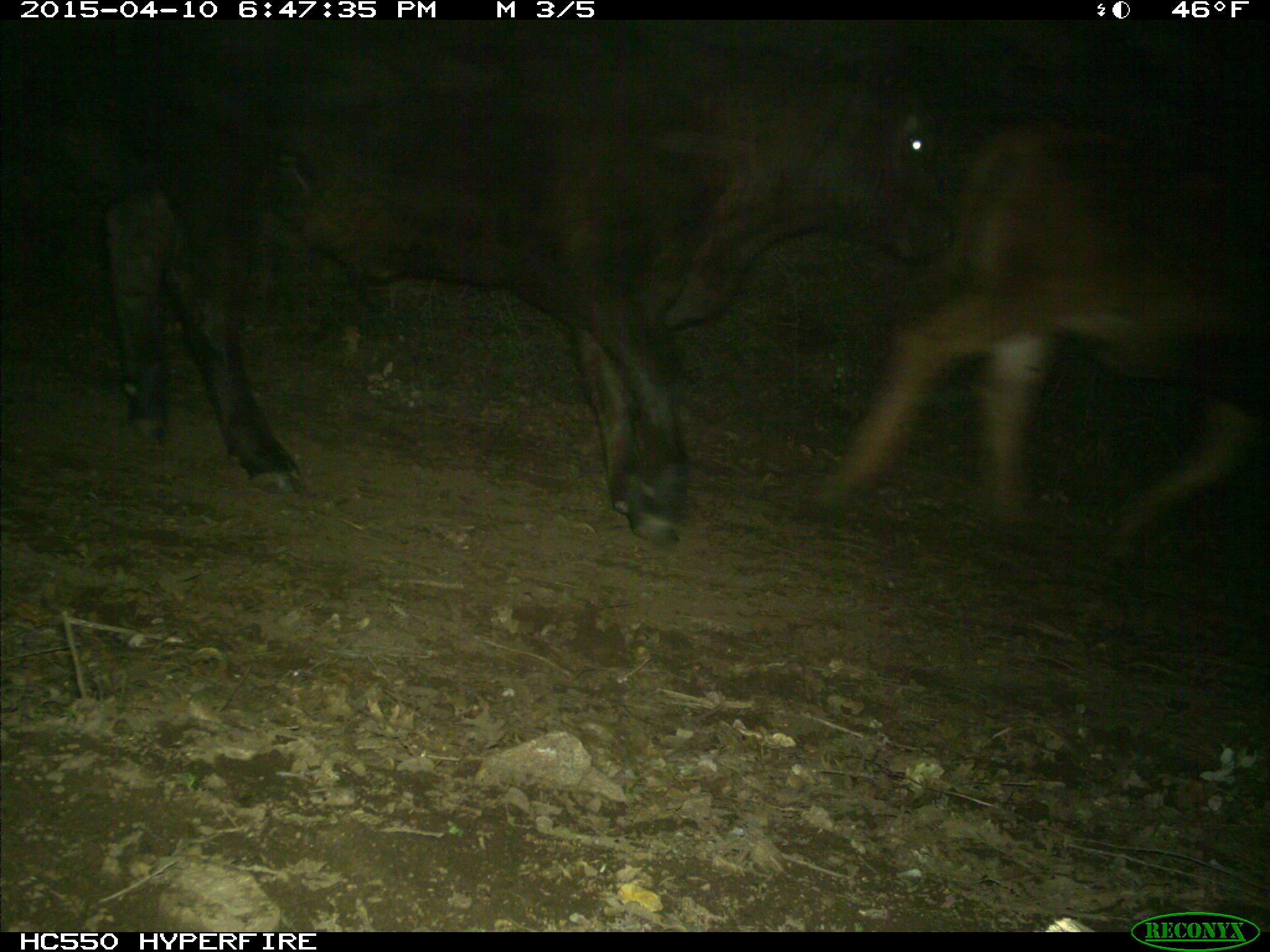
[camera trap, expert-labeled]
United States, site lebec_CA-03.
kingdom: Animalia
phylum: Chordata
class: Mammalia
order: Artiodactyla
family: Bovidae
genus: Bos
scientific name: Bos taurus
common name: domestic cow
Bos taurus (domestic cow).